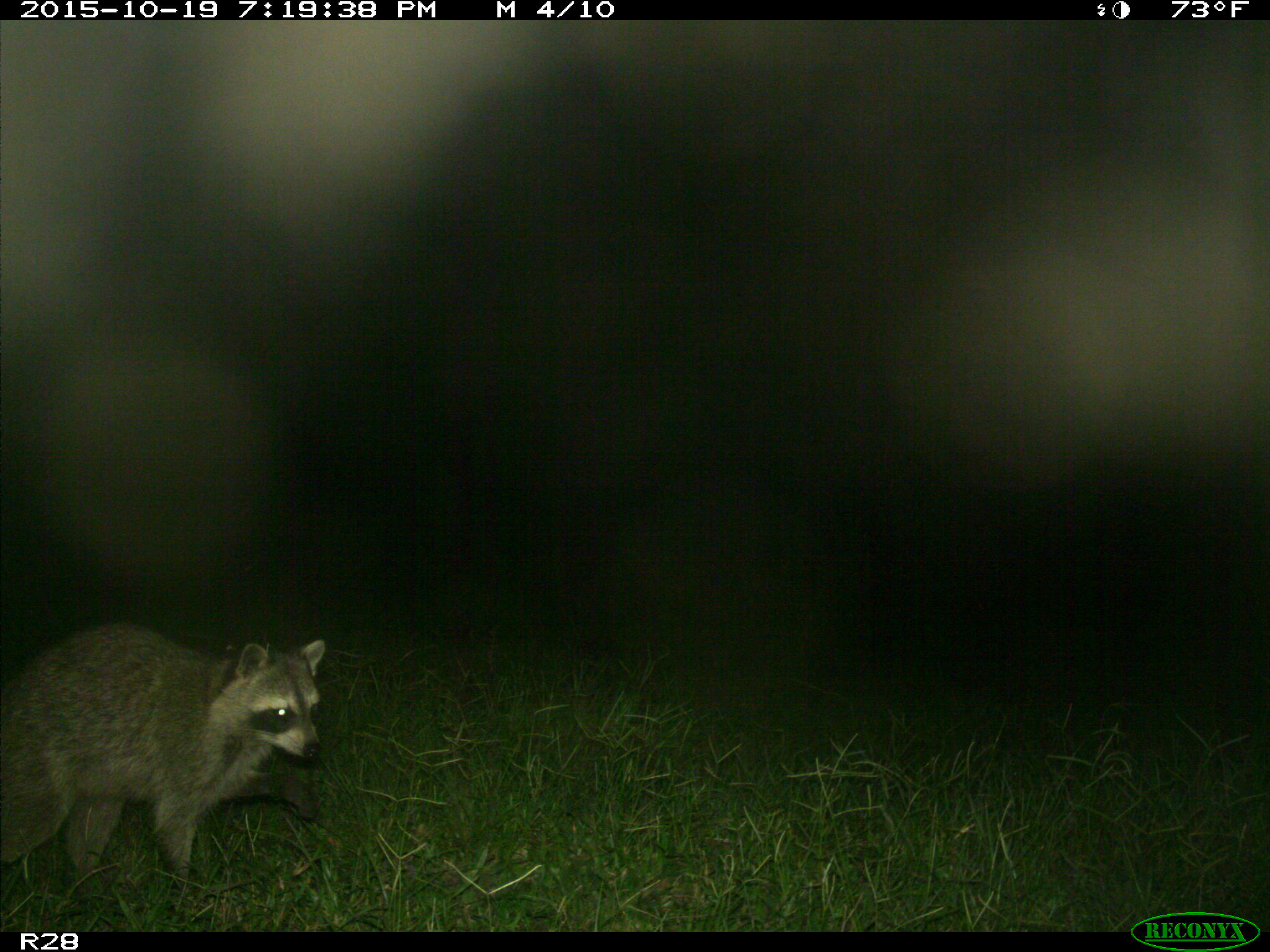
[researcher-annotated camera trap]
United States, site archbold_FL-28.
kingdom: Animalia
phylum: Chordata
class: Mammalia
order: Carnivora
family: Procyonidae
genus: Procyon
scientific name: Procyon lotor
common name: common raccoon